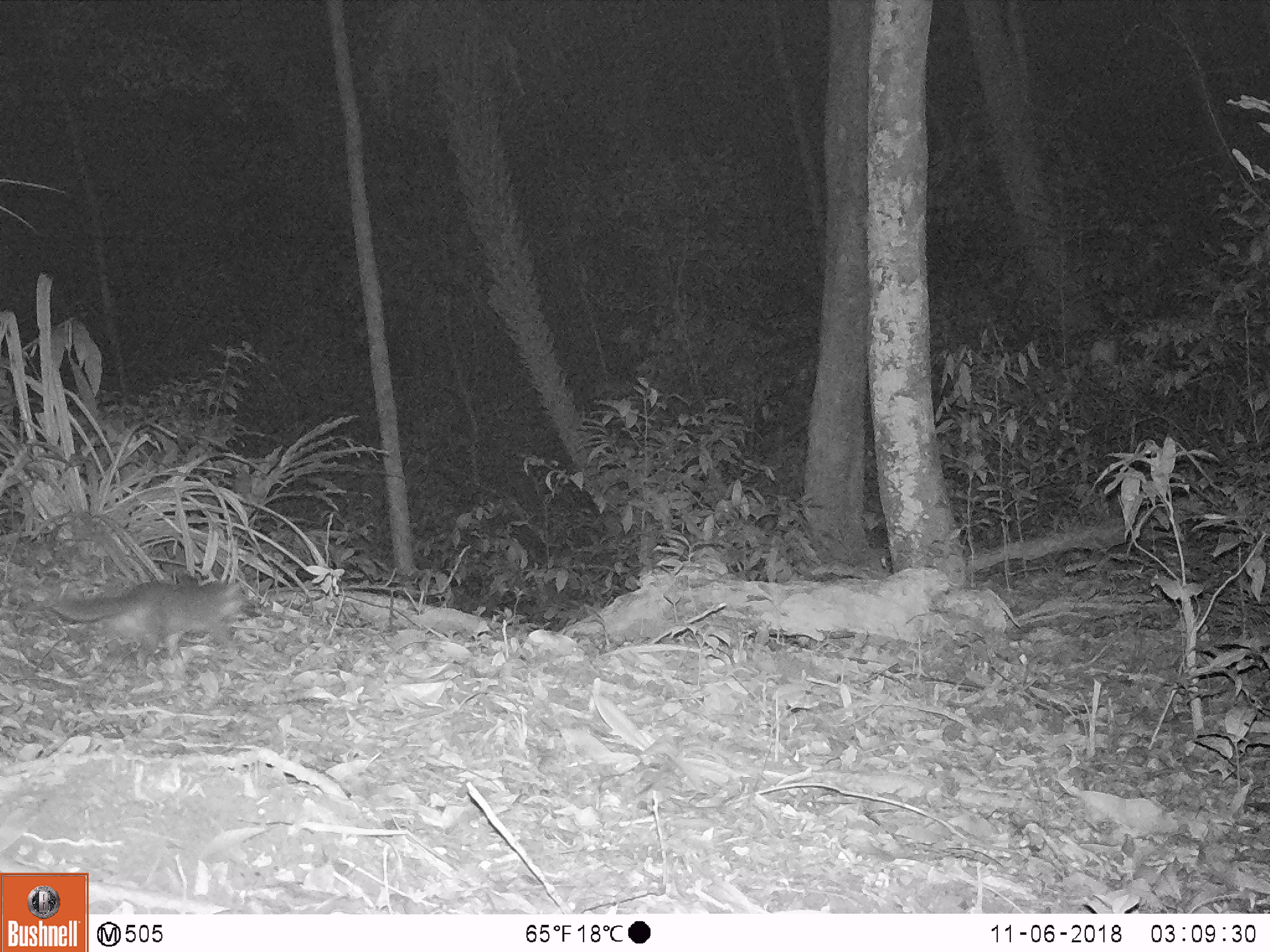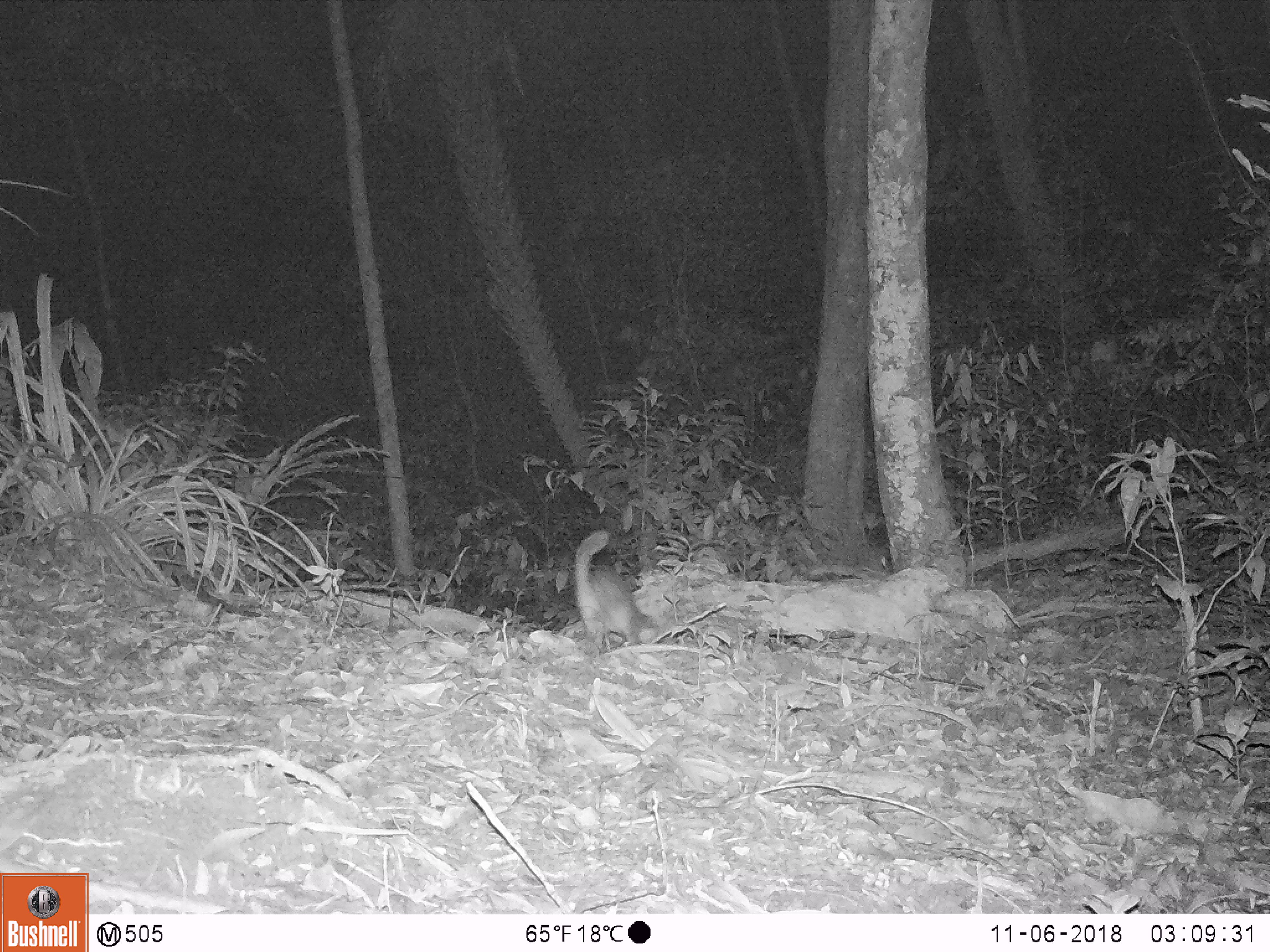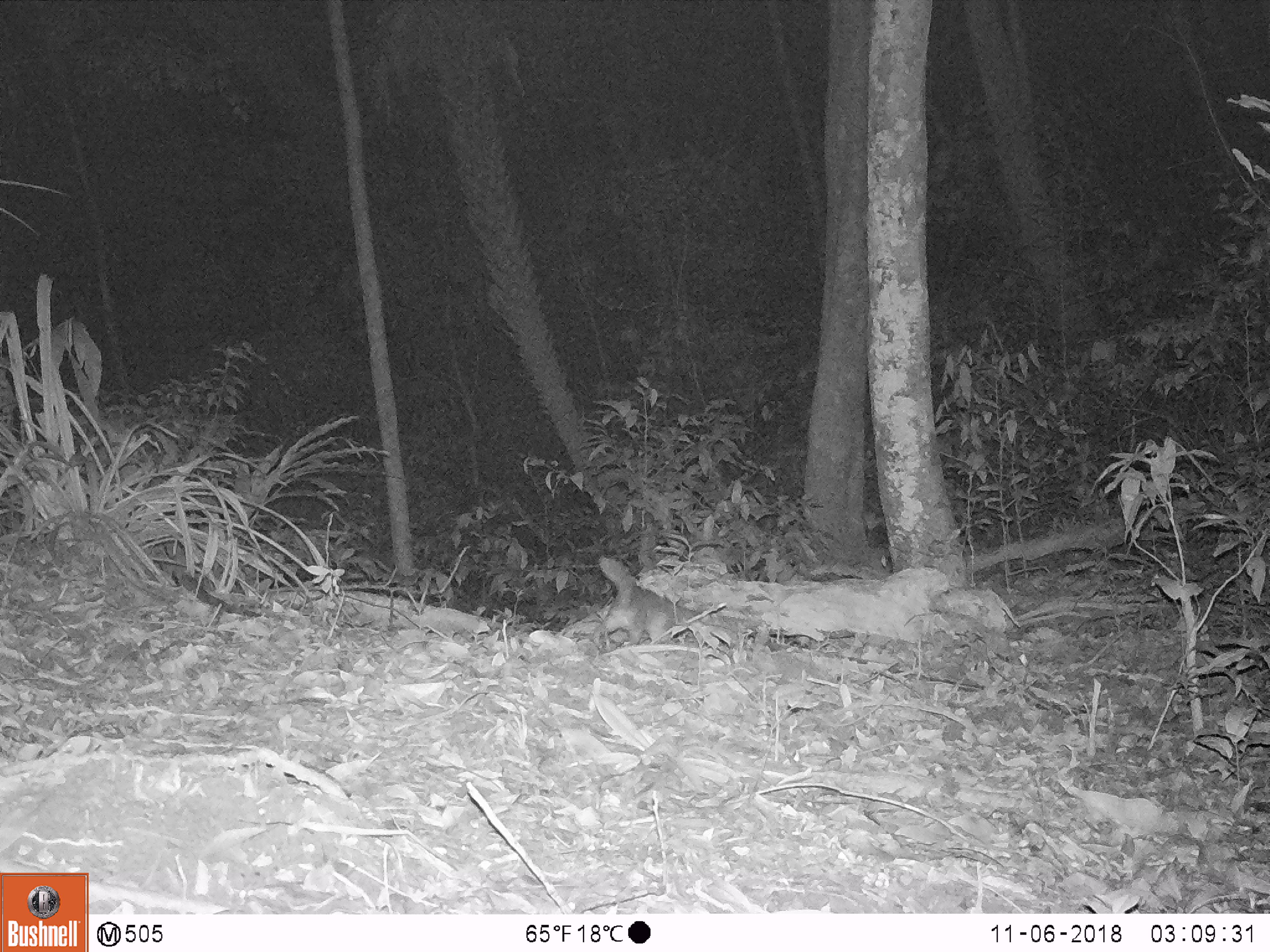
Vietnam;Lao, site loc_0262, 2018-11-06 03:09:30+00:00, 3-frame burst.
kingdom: Animalia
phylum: Chordata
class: Mammalia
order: Carnivora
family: Mustelidae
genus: Melogale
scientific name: Melogale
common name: ferret badger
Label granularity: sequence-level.